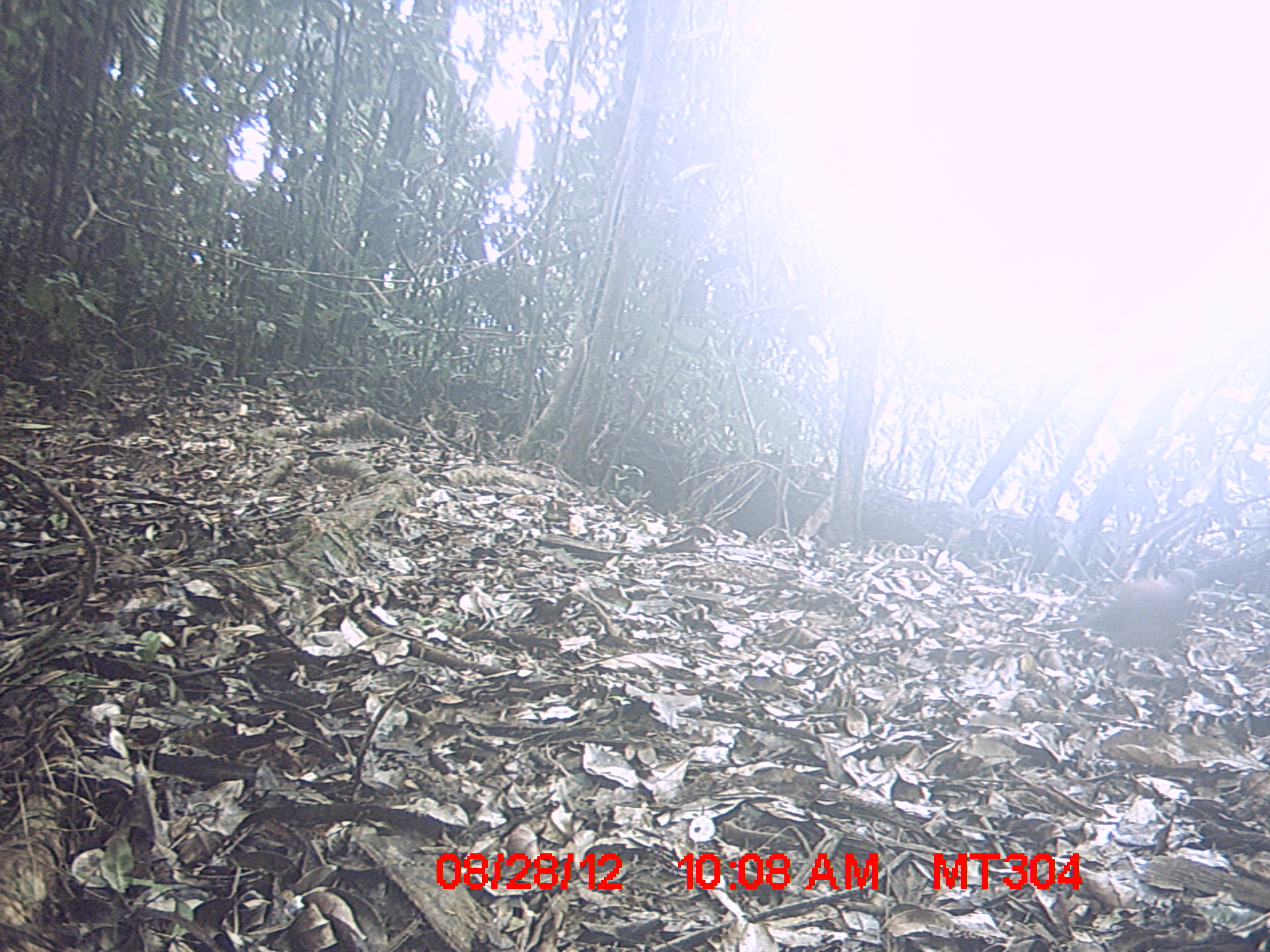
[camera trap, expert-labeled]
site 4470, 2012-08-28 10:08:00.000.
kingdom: Animalia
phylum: Chordata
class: Aves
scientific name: Aves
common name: bird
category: unknown bird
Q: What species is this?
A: Unknown bird (bird) (Aves).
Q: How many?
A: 1.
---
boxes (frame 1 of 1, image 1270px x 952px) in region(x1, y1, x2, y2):
unknown bird: region(1045, 566, 1203, 667)